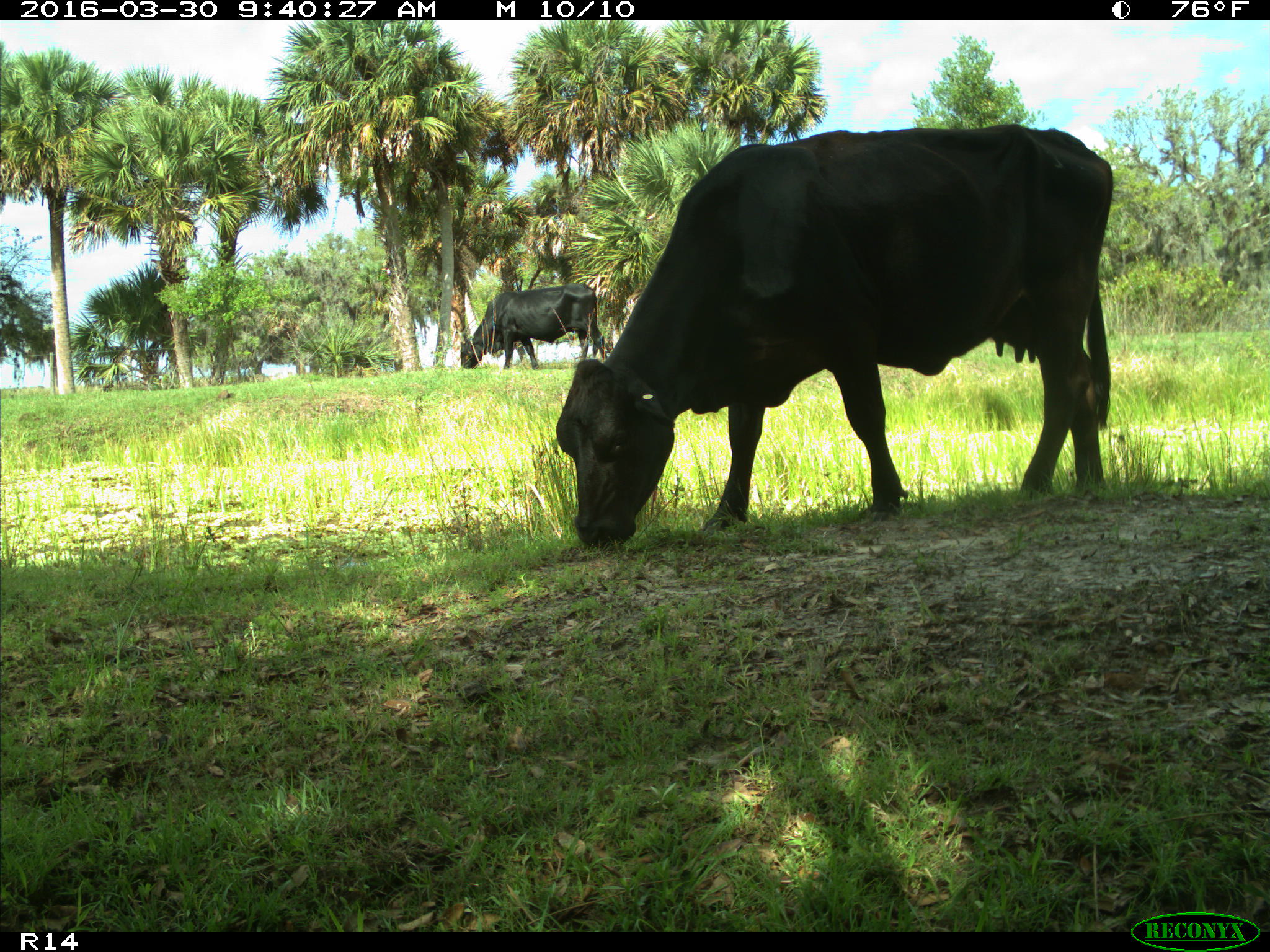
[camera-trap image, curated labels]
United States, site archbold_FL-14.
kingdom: Animalia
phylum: Chordata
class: Mammalia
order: Artiodactyla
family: Bovidae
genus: Bos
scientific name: Bos taurus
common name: domestic cow